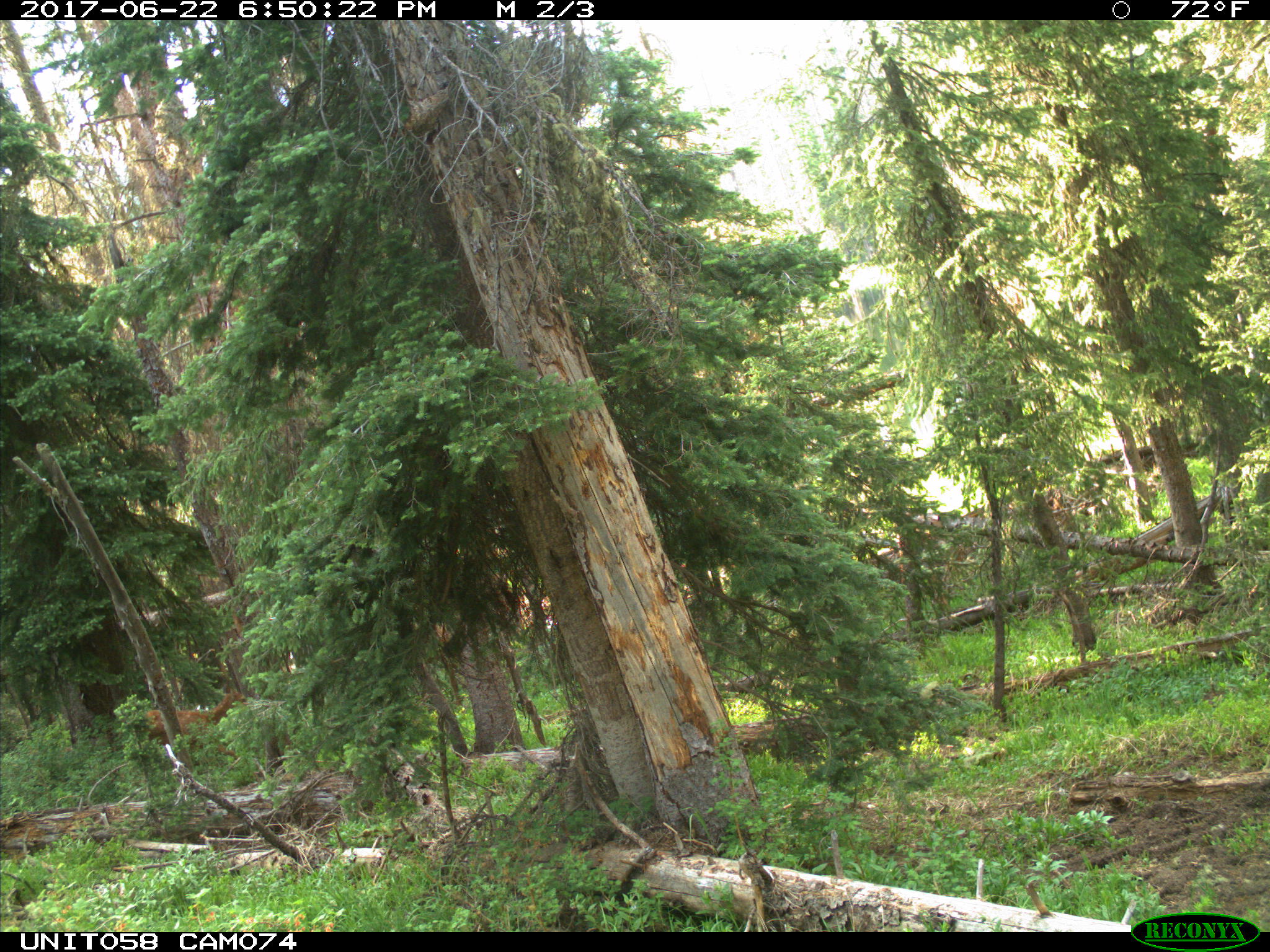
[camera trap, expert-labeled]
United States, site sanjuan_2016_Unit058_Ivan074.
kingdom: Animalia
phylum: Chordata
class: Mammalia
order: Artiodactyla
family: Cervidae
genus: Cervus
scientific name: Cervus elaphus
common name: red deer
Cervus elaphus (red deer).